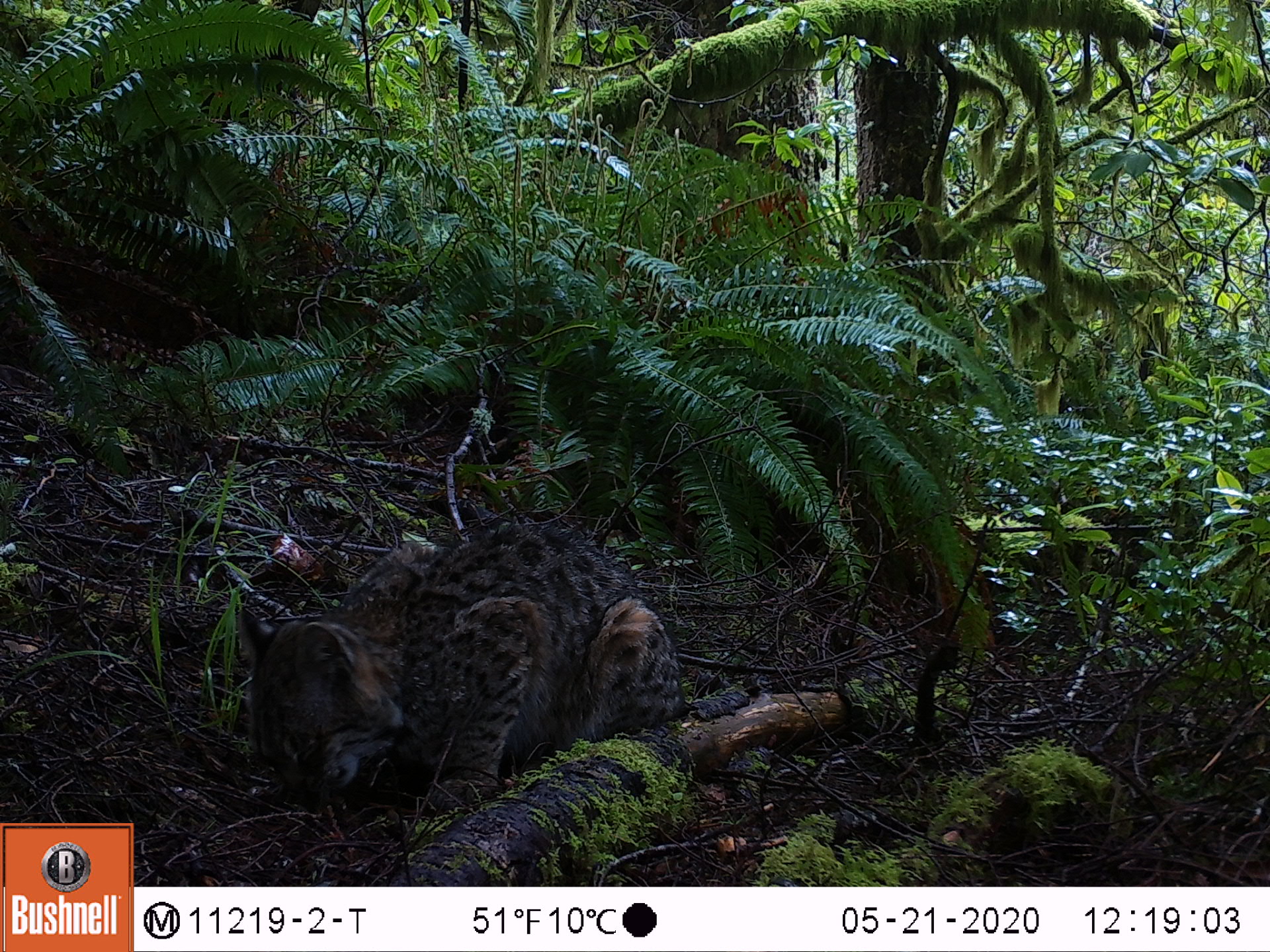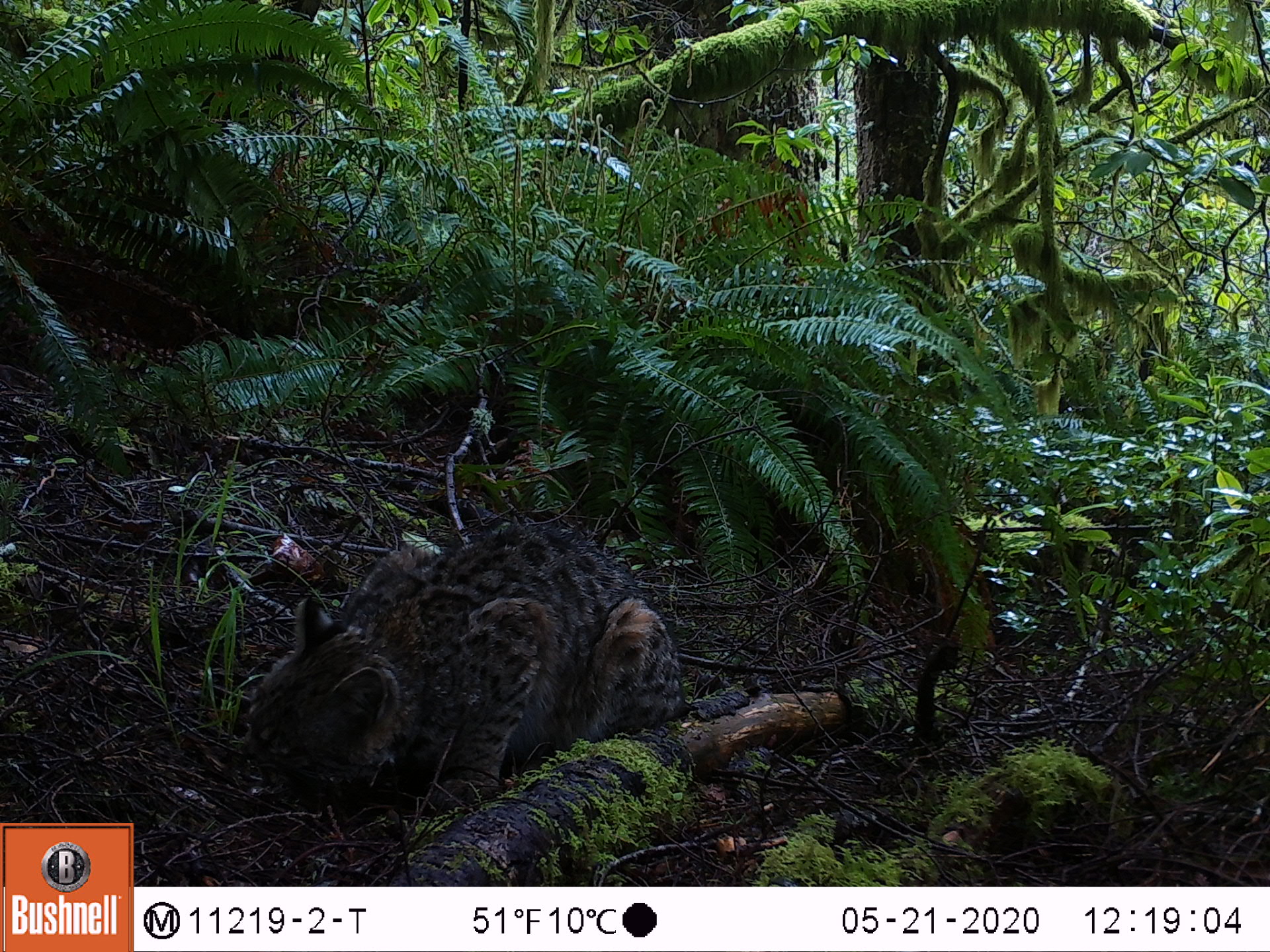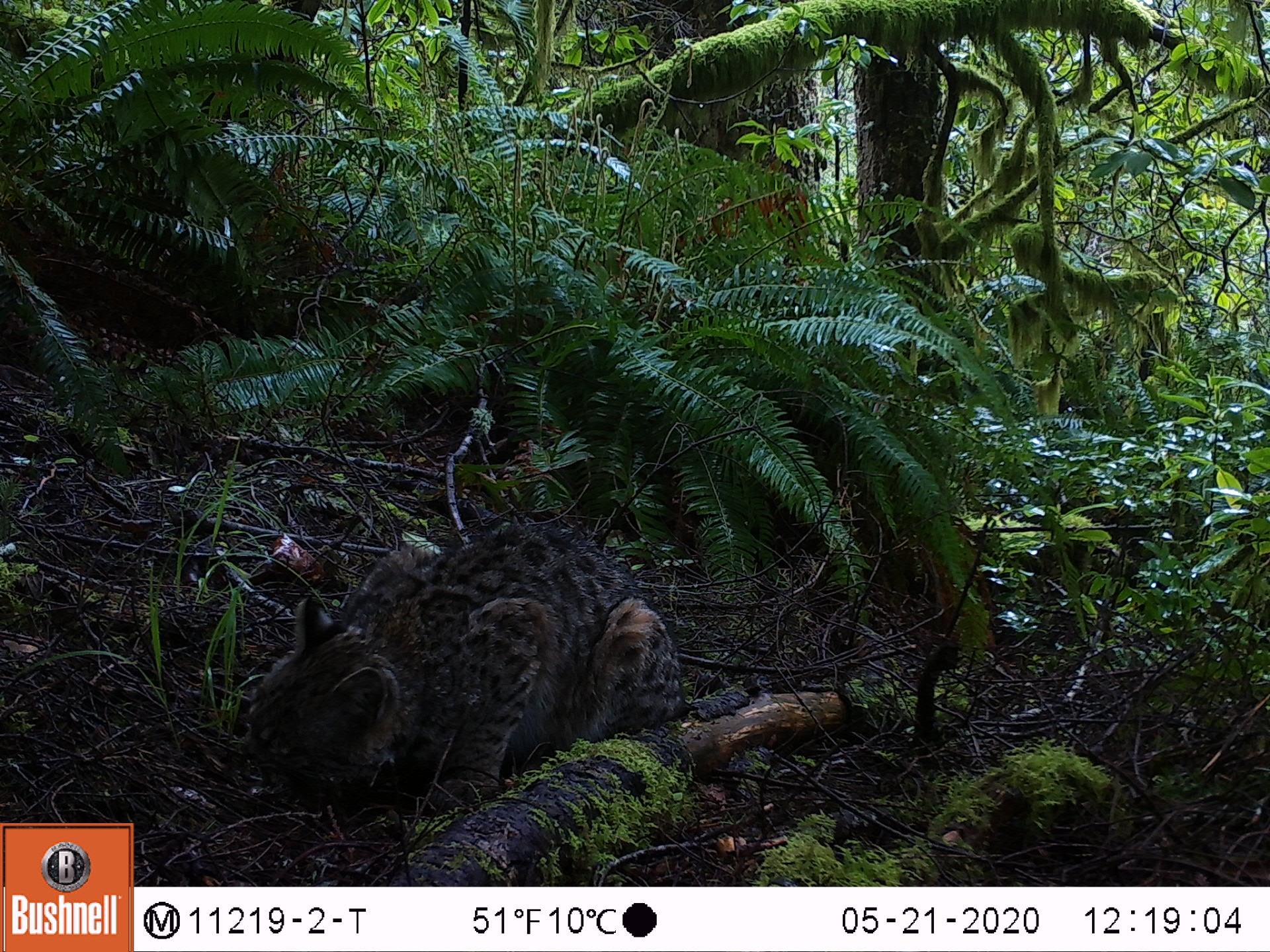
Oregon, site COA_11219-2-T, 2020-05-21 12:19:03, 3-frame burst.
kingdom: Animalia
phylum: Chordata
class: Mammalia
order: Rodentia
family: Sciuridae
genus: Neotamias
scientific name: Neotamias townsendii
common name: townsend's chipmunk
Townsend's chipmunk (Neotamias townsendii).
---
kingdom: Animalia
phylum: Chordata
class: Mammalia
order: Carnivora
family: Felidae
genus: Lynx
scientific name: Lynx rufus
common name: bobcat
Bobcat (Lynx rufus).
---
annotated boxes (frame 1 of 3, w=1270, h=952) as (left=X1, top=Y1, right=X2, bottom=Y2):
townsend's chipmunk: (left=222, top=514, right=686, bottom=813)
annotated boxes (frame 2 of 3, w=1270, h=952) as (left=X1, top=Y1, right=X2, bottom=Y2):
bobcat: (left=215, top=511, right=700, bottom=843)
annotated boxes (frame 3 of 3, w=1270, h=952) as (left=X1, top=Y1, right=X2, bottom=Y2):
townsend's chipmunk: (left=232, top=513, right=690, bottom=814)